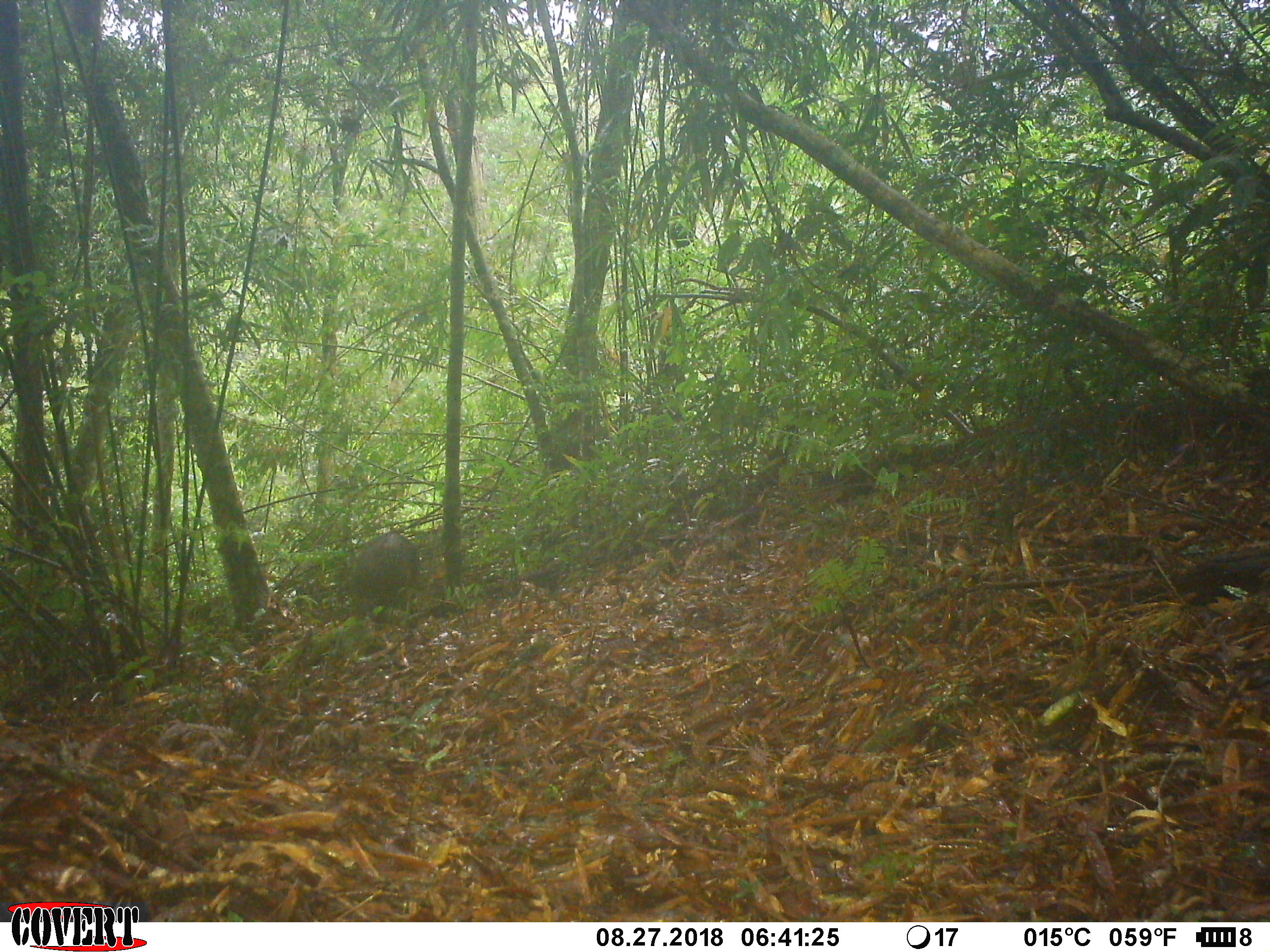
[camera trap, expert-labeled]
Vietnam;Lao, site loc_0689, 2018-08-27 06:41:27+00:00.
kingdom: Animalia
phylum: Chordata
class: Mammalia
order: Artiodactyla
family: Suidae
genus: Sus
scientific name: Sus scrofa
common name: eurasian wild pig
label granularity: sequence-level